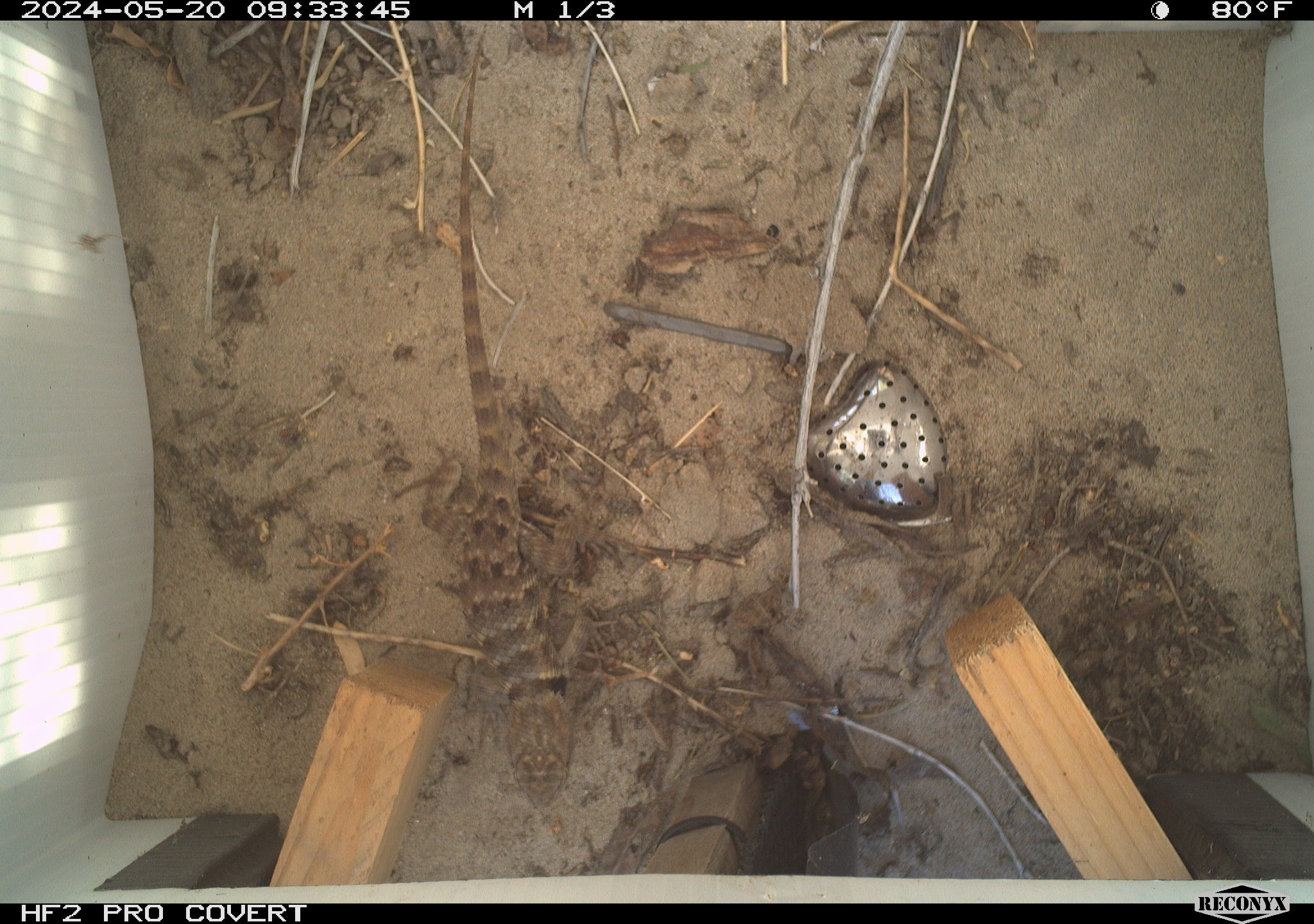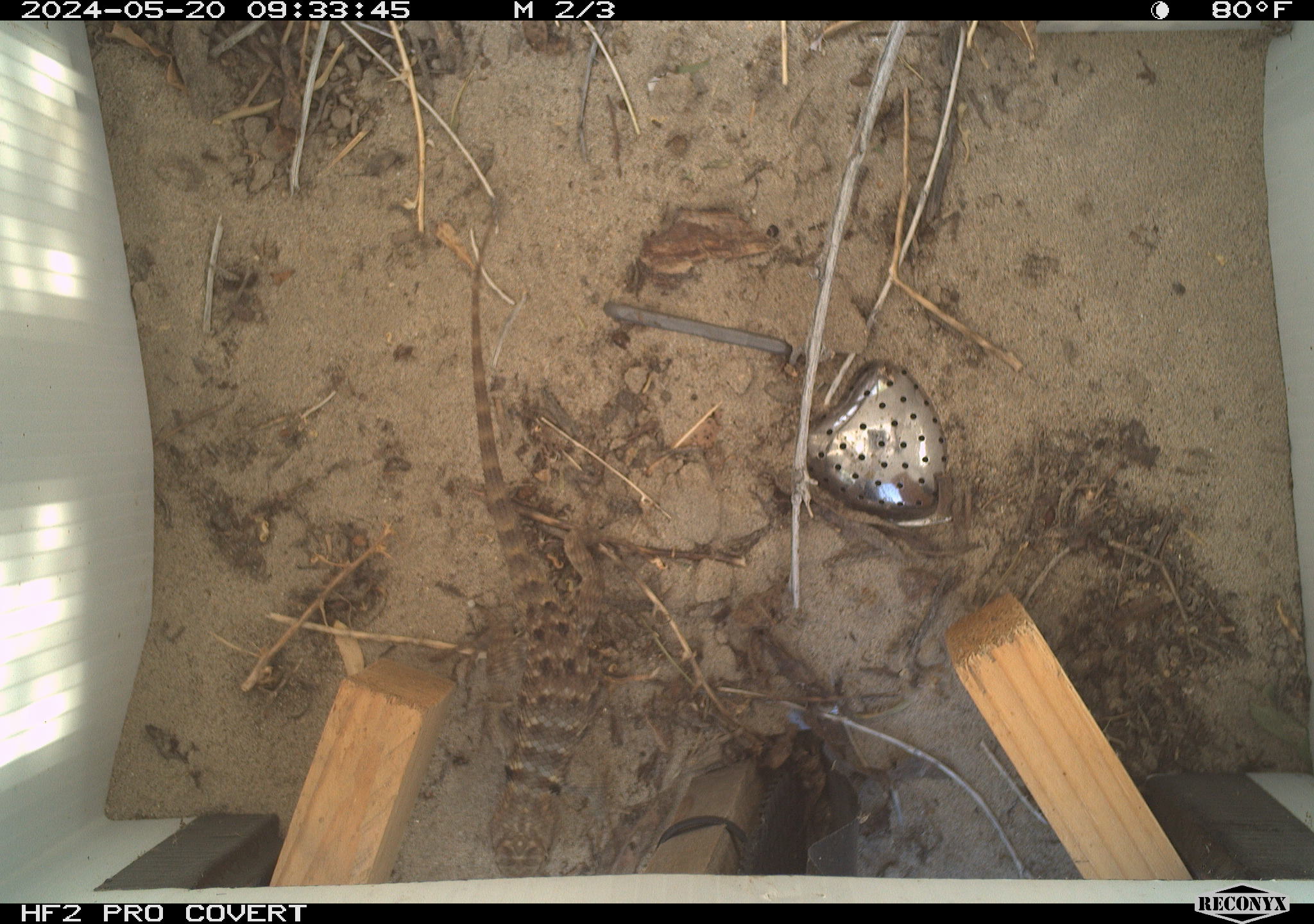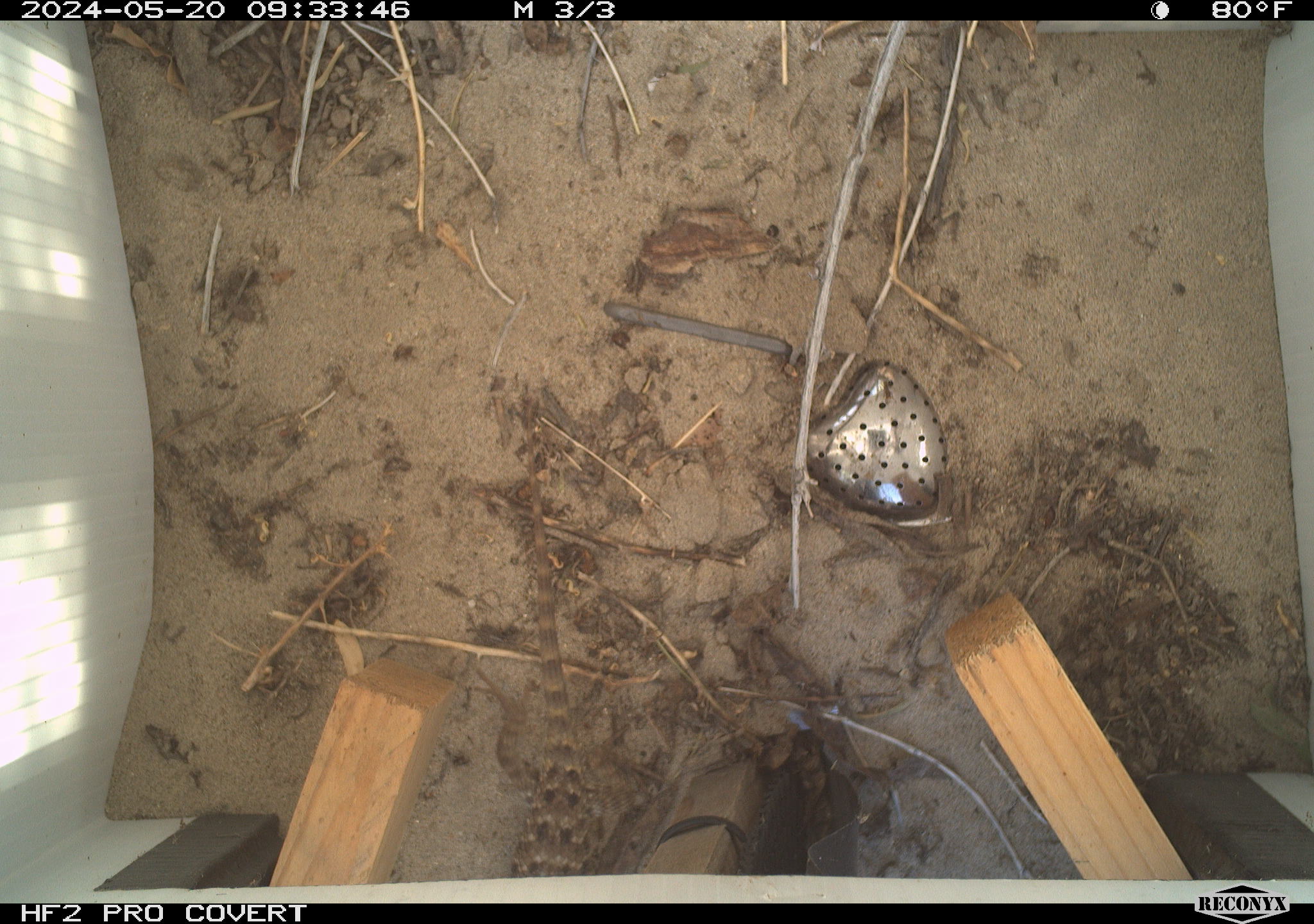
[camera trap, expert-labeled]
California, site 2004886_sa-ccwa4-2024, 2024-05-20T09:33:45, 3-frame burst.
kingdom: Animalia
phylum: Chordata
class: Reptilia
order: Squamata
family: Phrynosomatidae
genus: Sceloporus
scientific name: Sceloporus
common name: spiny lizards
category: sceloporus species